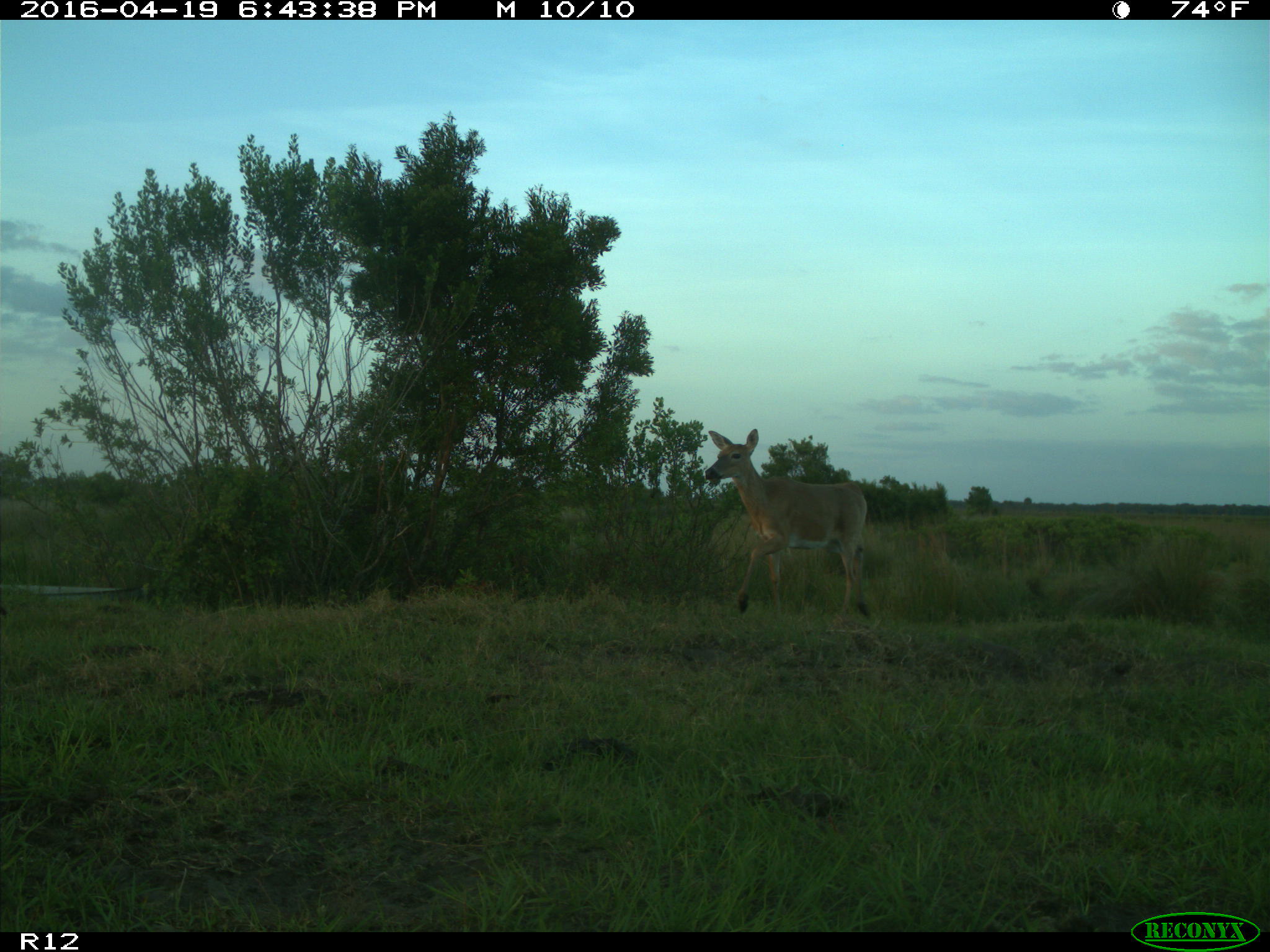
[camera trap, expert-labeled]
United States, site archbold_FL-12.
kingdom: Animalia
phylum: Chordata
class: Mammalia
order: Artiodactyla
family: Cervidae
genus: Odocoileus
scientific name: Odocoileus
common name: deer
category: unidentified deer